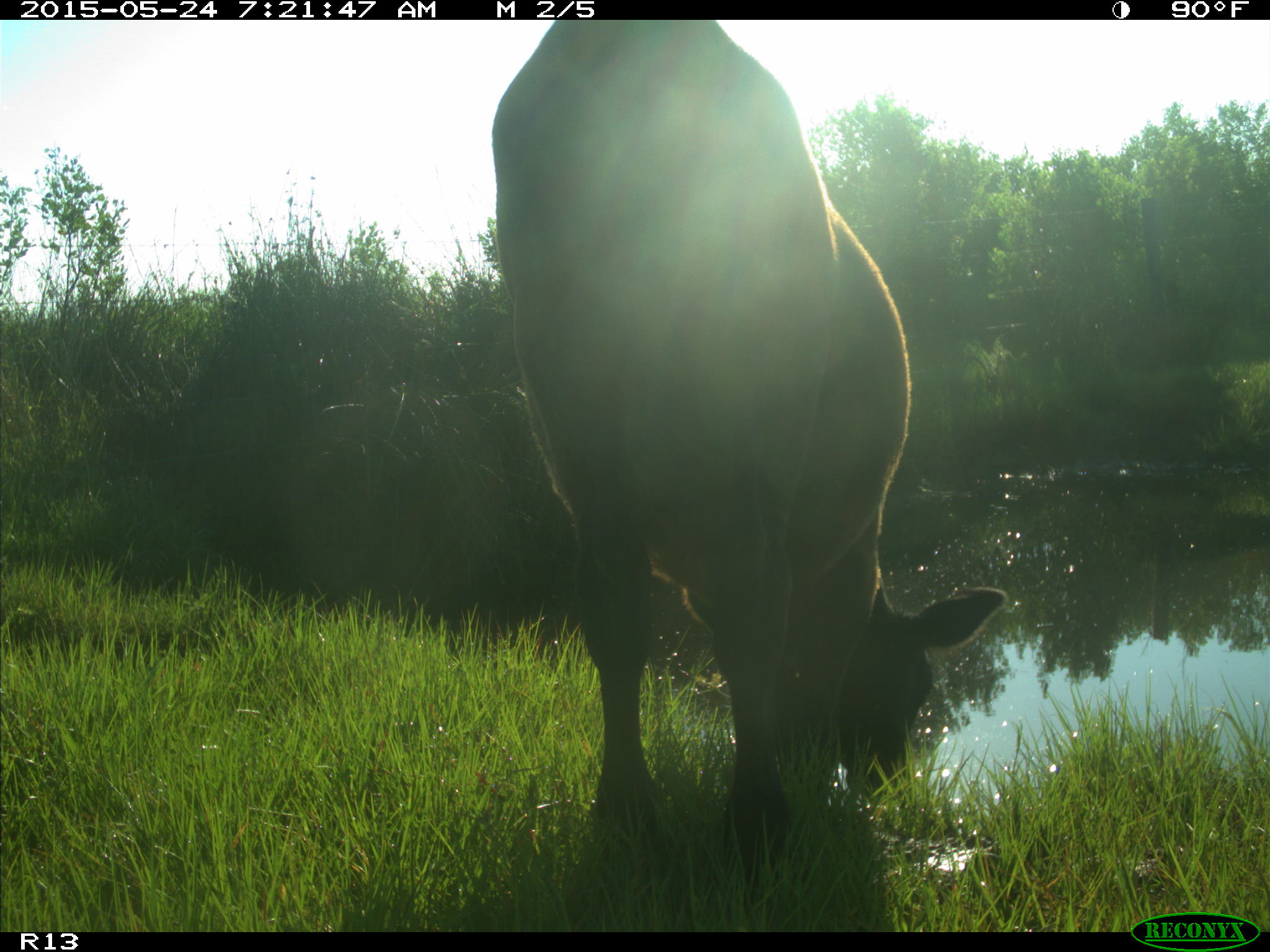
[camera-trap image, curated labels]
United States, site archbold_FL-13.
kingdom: Animalia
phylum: Chordata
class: Mammalia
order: Artiodactyla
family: Bovidae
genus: Bos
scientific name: Bos taurus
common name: domestic cow